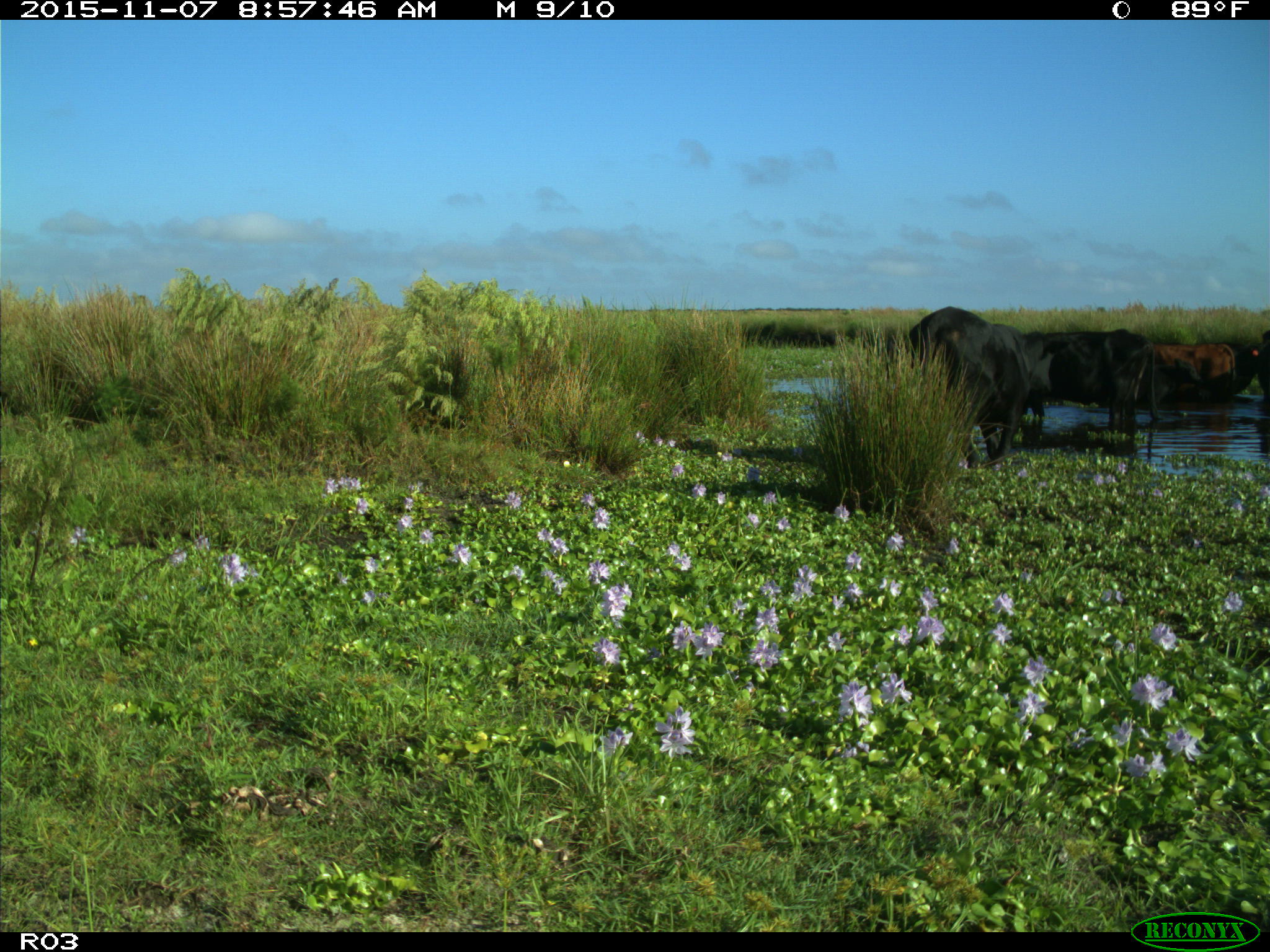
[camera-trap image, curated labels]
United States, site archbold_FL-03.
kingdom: Animalia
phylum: Chordata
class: Mammalia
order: Artiodactyla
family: Bovidae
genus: Bos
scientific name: Bos taurus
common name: domestic cow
Bos taurus (domestic cow).